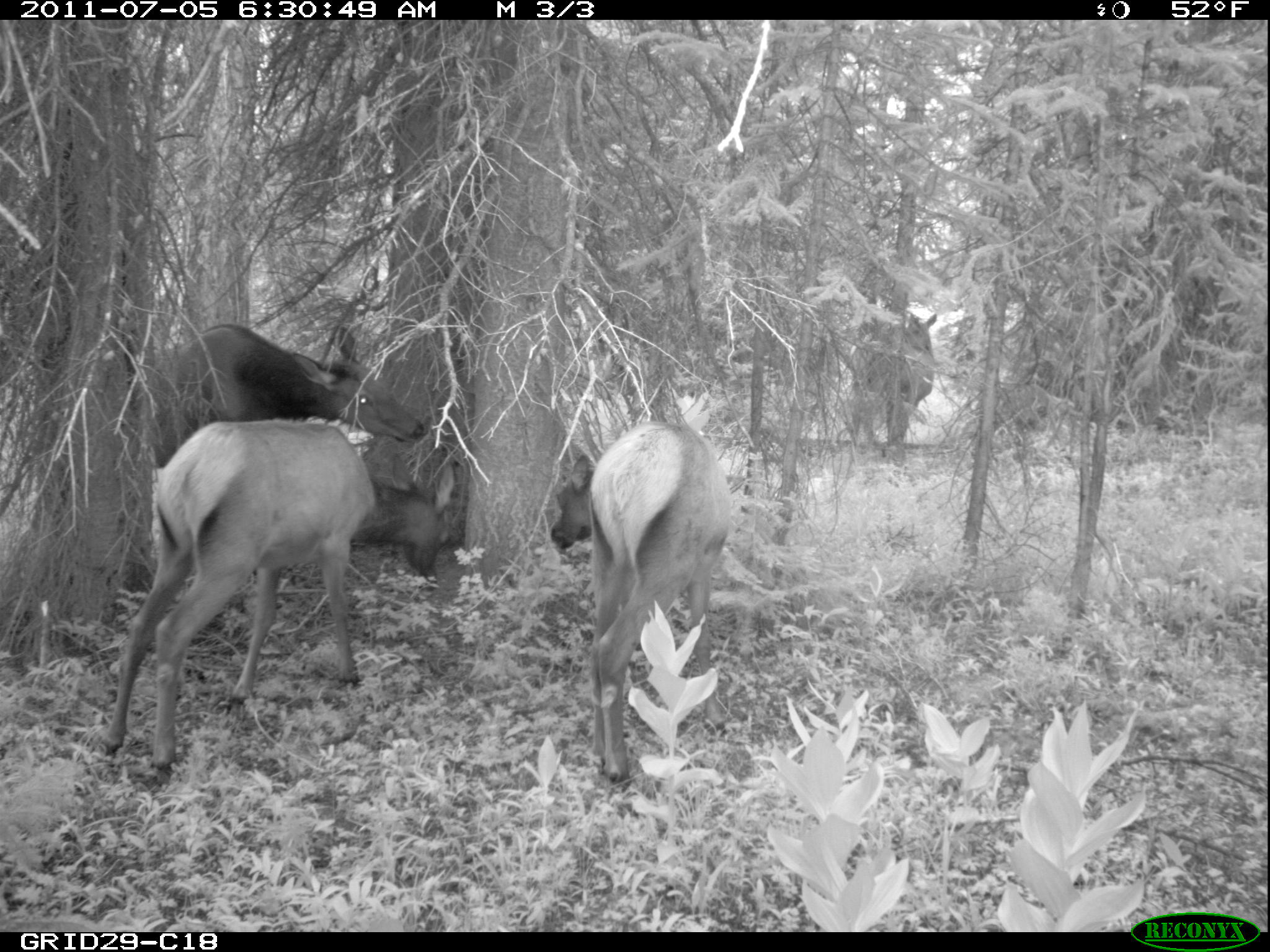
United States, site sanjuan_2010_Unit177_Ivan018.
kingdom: Animalia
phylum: Chordata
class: Mammalia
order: Artiodactyla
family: Cervidae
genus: Cervus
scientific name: Cervus elaphus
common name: red deer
Cervus elaphus (red deer).